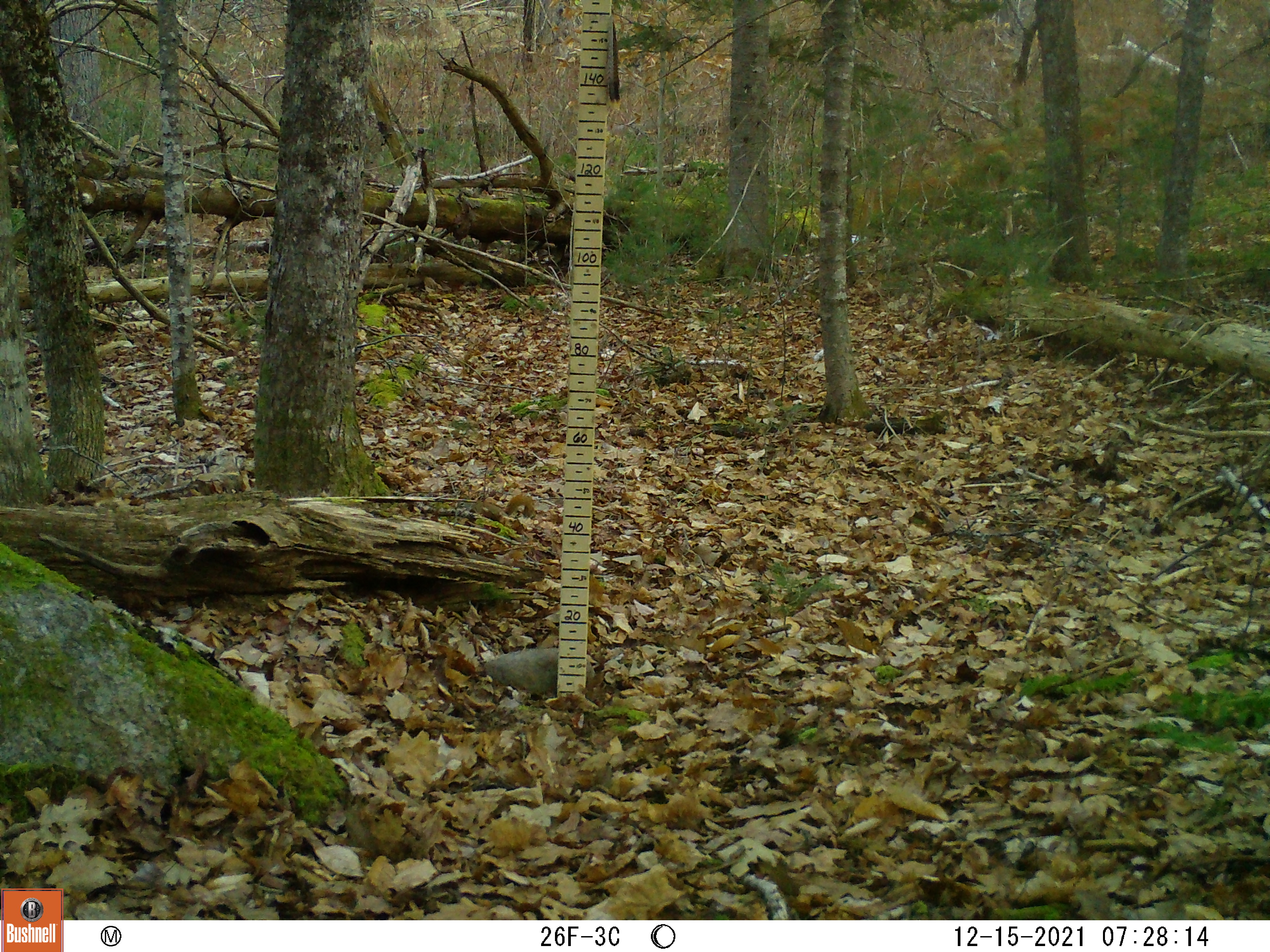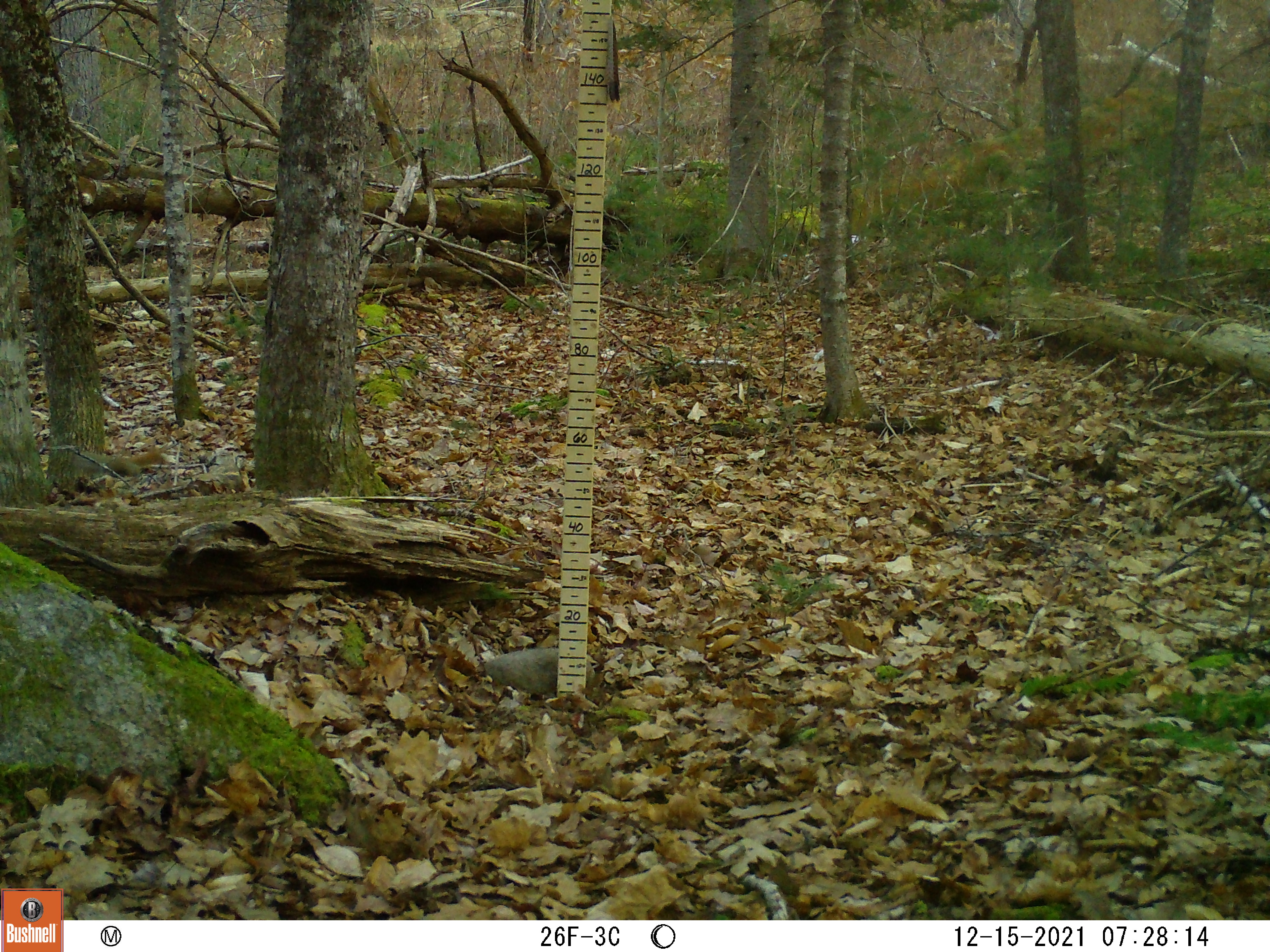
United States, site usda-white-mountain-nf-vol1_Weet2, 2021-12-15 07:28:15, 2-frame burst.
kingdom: Animalia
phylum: Chordata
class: Mammalia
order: Rodentia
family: Sciuridae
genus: Tamiasciurus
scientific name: Tamiasciurus hudsonicus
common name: red squirrel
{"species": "red squirrel (Tamiasciurus hudsonicus)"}